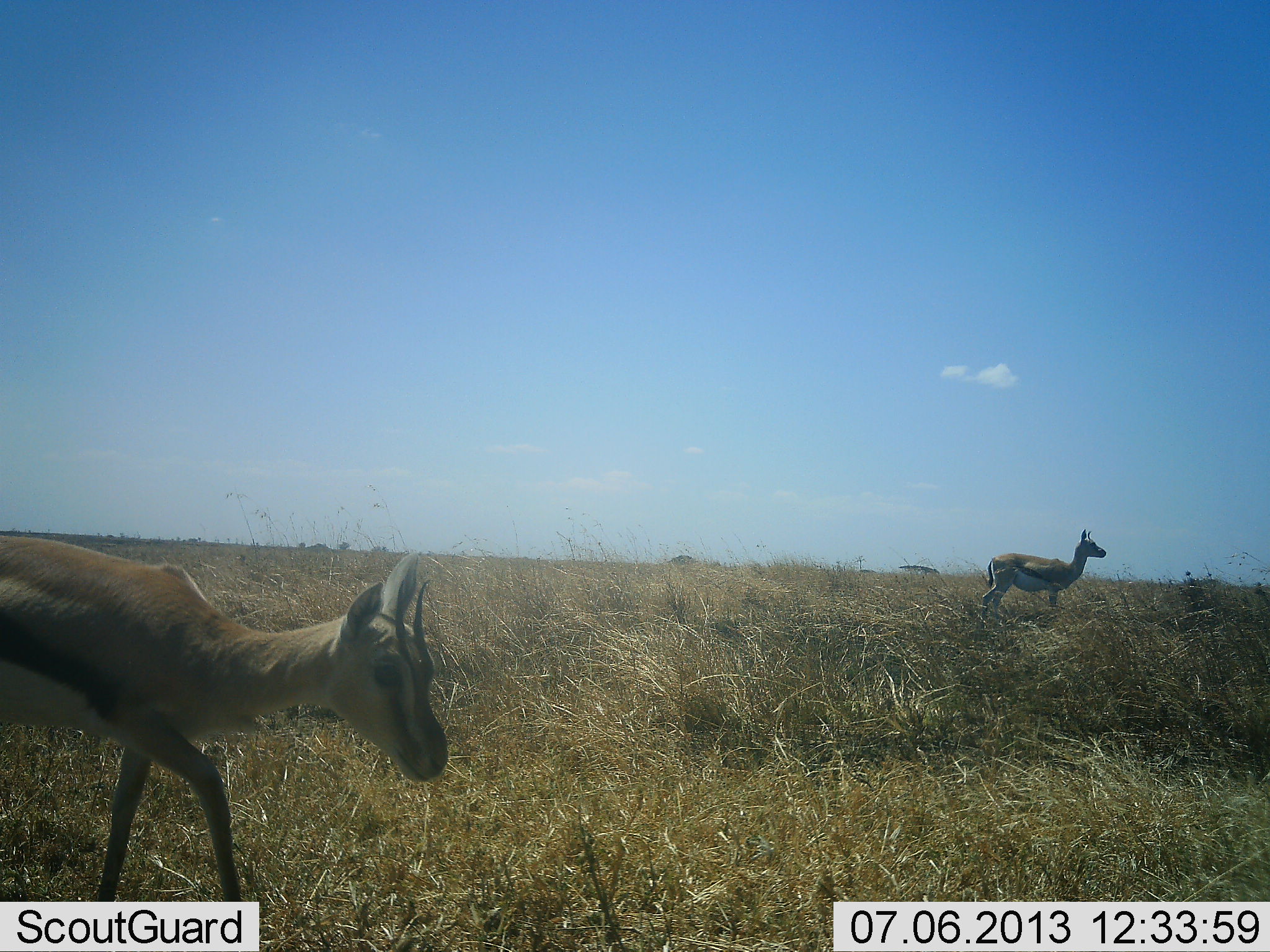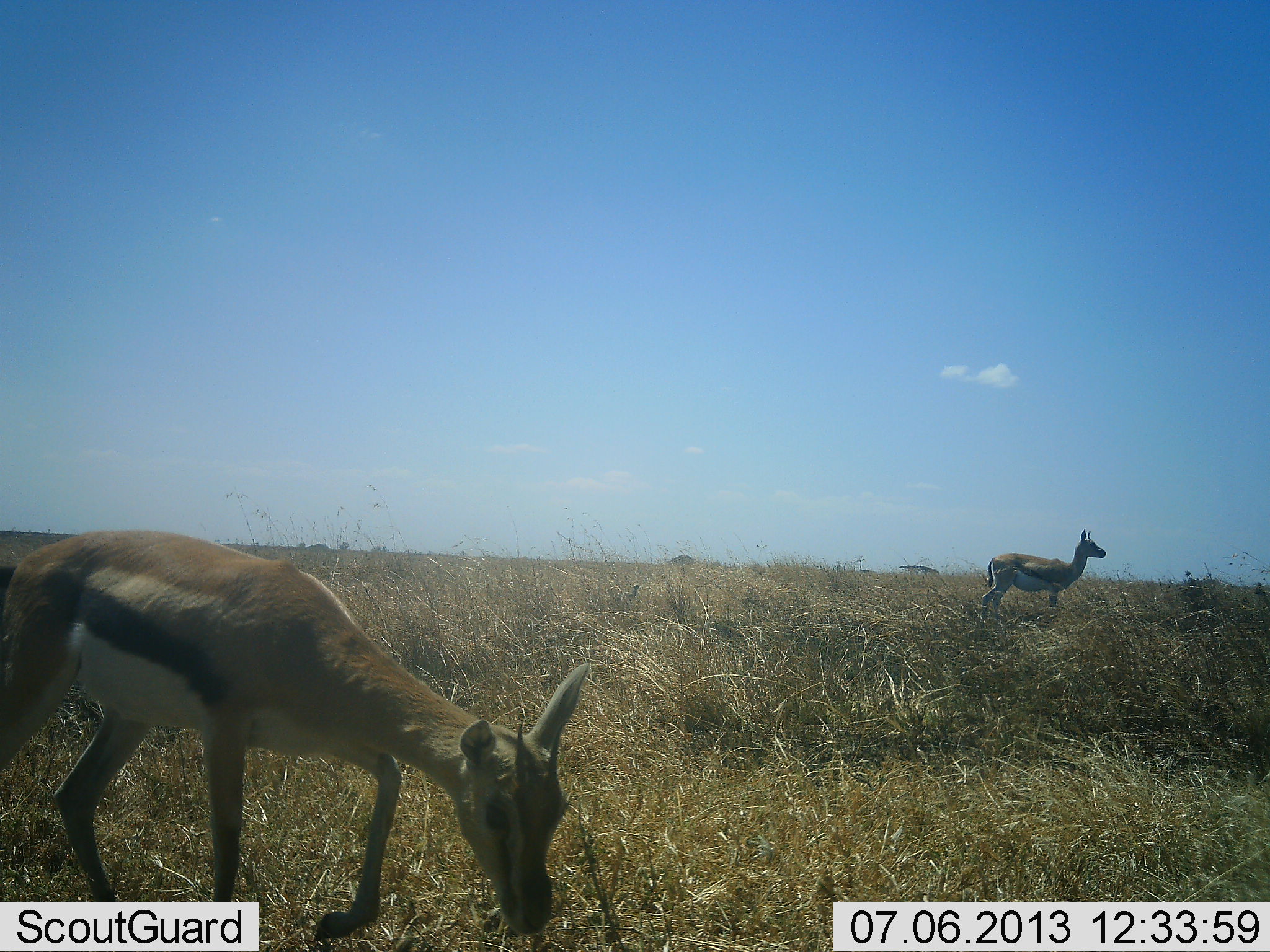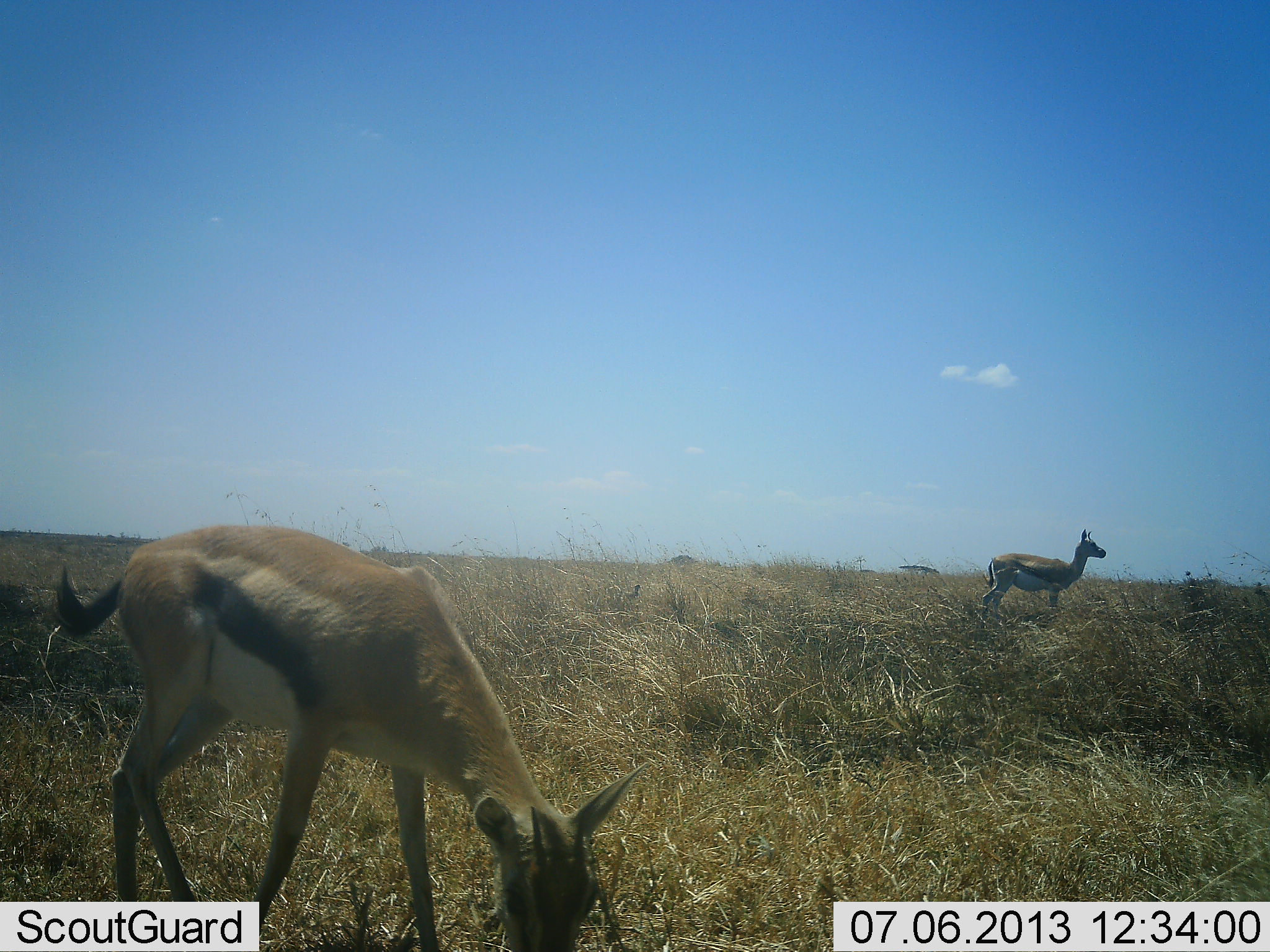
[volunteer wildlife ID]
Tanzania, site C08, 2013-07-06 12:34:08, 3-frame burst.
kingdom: Animalia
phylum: Chordata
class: Mammalia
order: Artiodactyla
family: Bovidae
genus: Eudorcas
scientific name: Eudorcas thomsonii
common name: thomson's gazelle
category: gazellethomsons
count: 2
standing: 70%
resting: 0%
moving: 10%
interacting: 0%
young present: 0%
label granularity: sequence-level